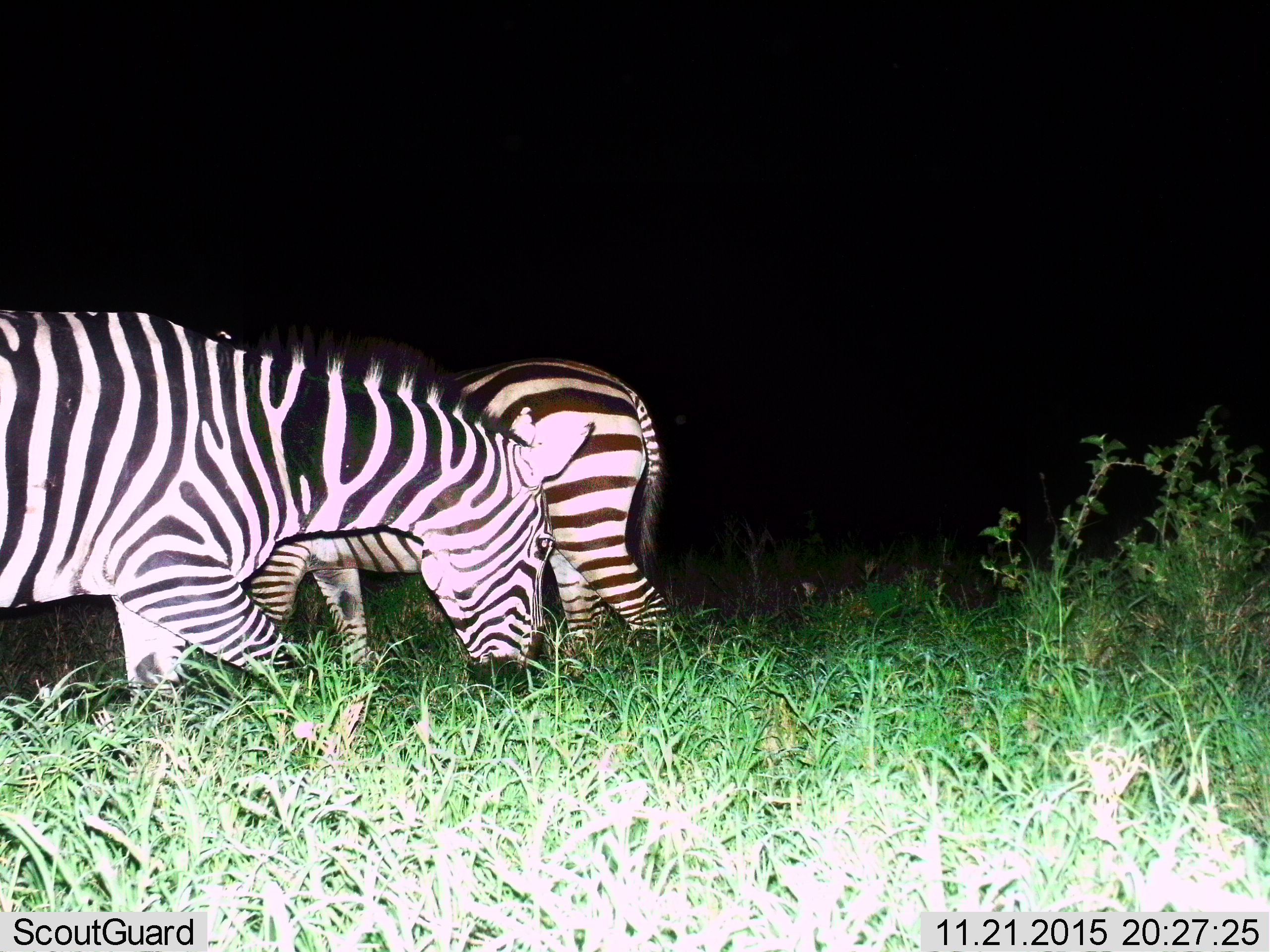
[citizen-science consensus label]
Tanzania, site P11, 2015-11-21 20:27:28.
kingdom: Animalia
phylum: Chordata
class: Mammalia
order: Perissodactyla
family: Equidae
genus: Equus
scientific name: Equus quagga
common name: plains zebra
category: zebra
Zebra (plains zebra) (Equus quagga), count 2. Behavior (volunteer vote fractions): standing 38%, resting 0%, moving 50%, interacting 0%. Young present (vote fraction): 0%. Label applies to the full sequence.